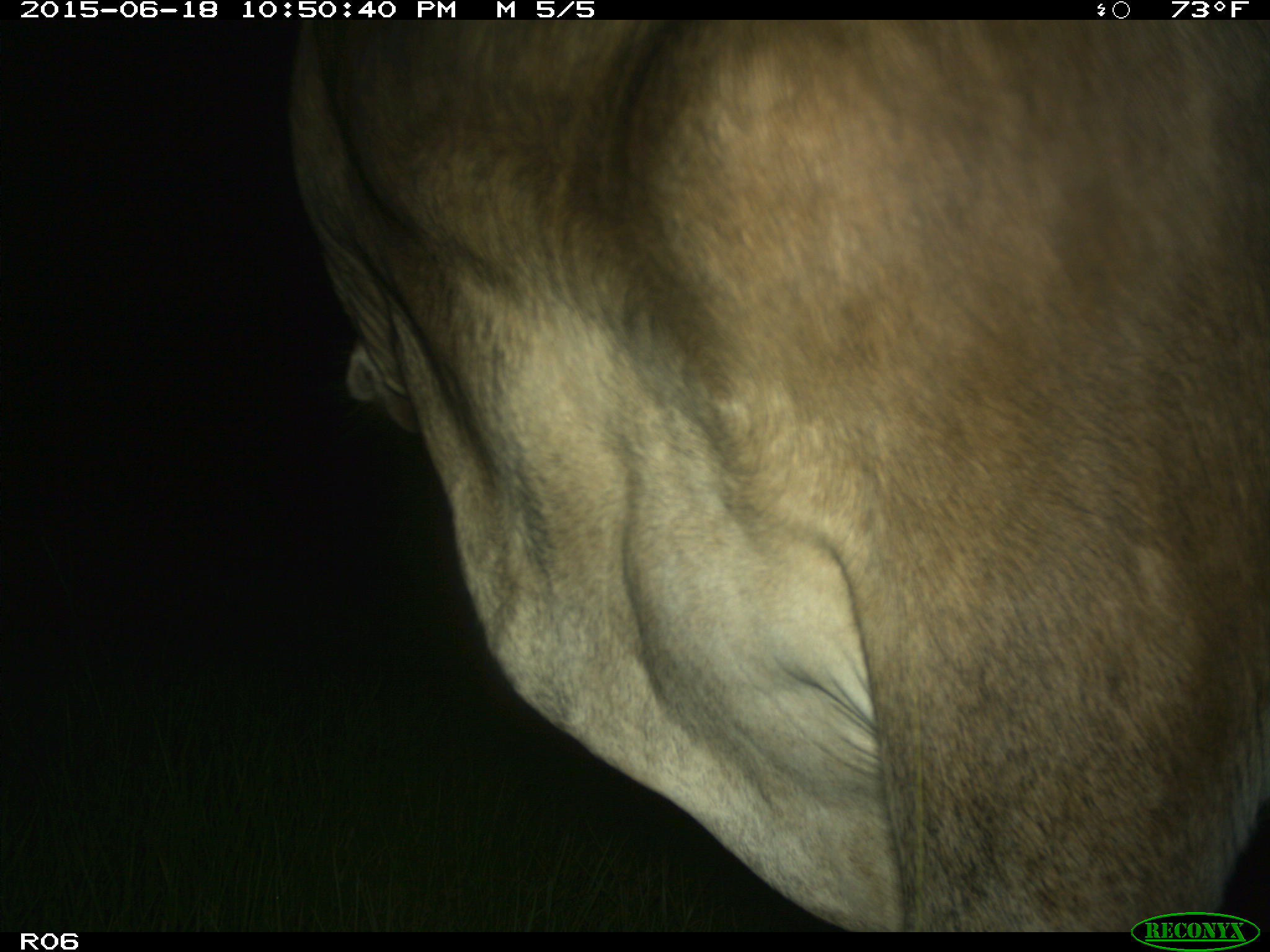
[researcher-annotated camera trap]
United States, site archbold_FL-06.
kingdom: Animalia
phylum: Chordata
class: Mammalia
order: Artiodactyla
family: Bovidae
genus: Bos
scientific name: Bos taurus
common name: domestic cow